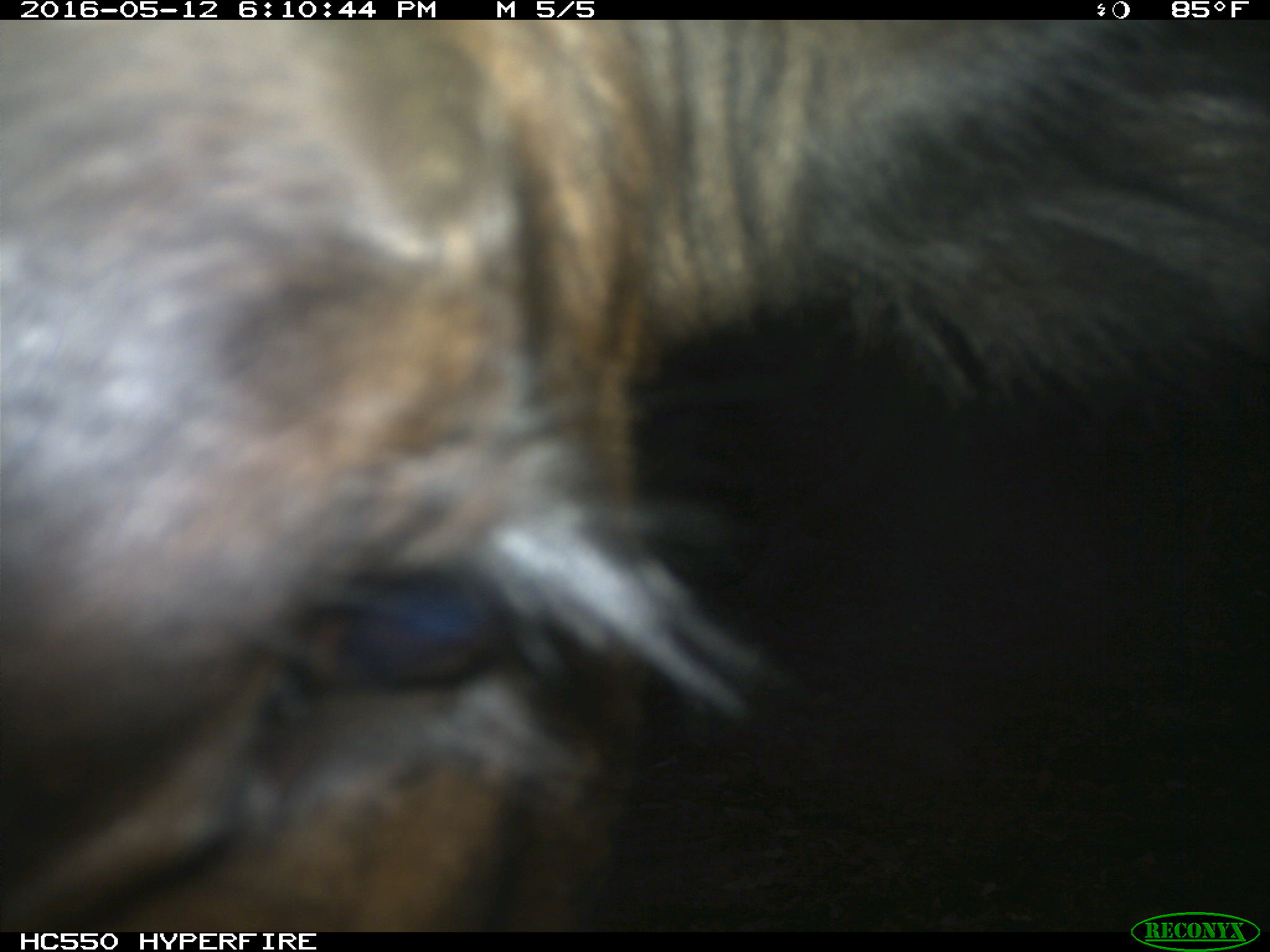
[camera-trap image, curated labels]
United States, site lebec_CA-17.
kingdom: Animalia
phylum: Chordata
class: Mammalia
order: Artiodactyla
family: Bovidae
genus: Bos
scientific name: Bos taurus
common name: domestic cow